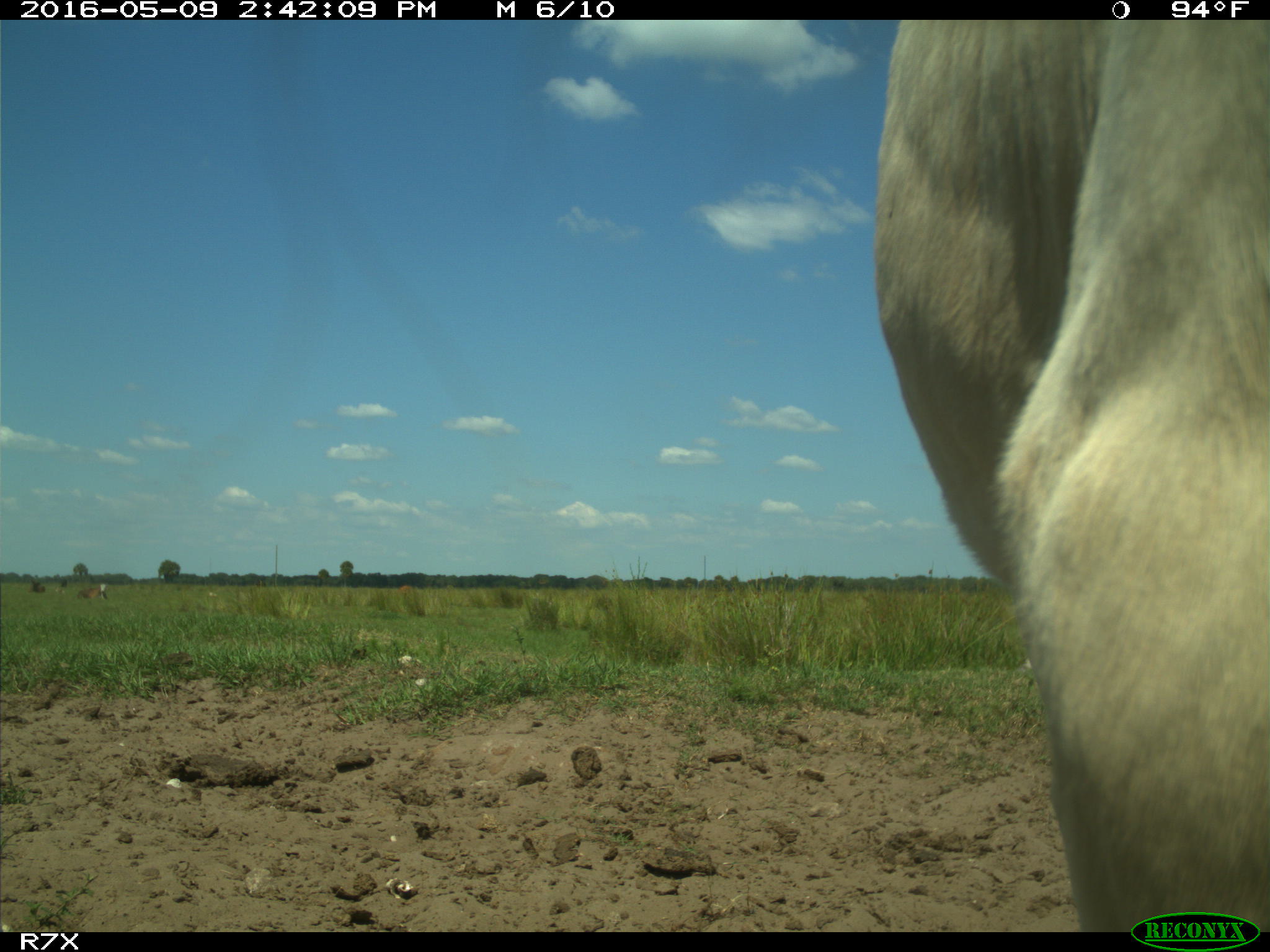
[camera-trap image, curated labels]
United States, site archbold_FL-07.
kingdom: Animalia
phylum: Chordata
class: Mammalia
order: Artiodactyla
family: Bovidae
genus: Bos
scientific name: Bos taurus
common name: domestic cow